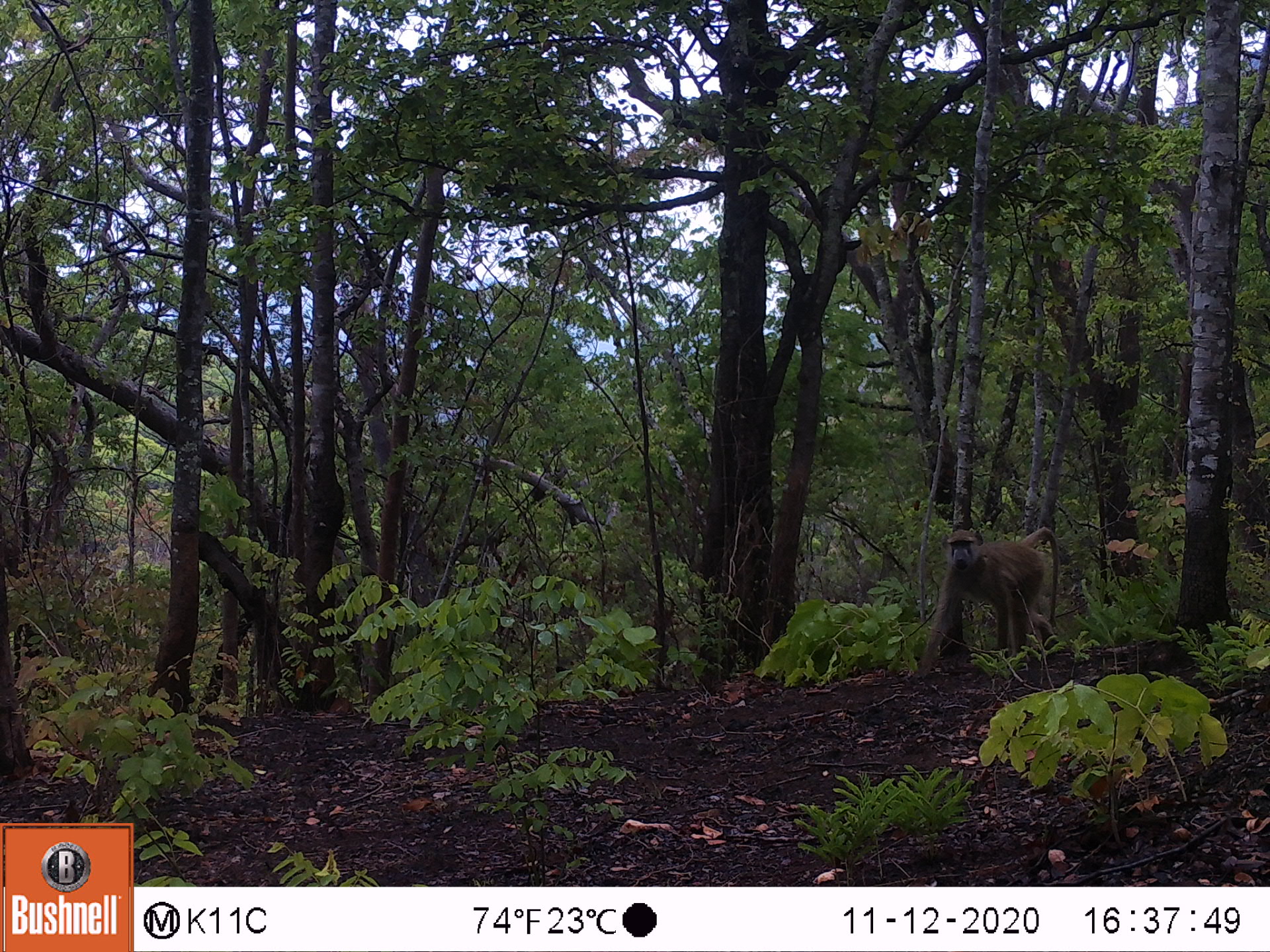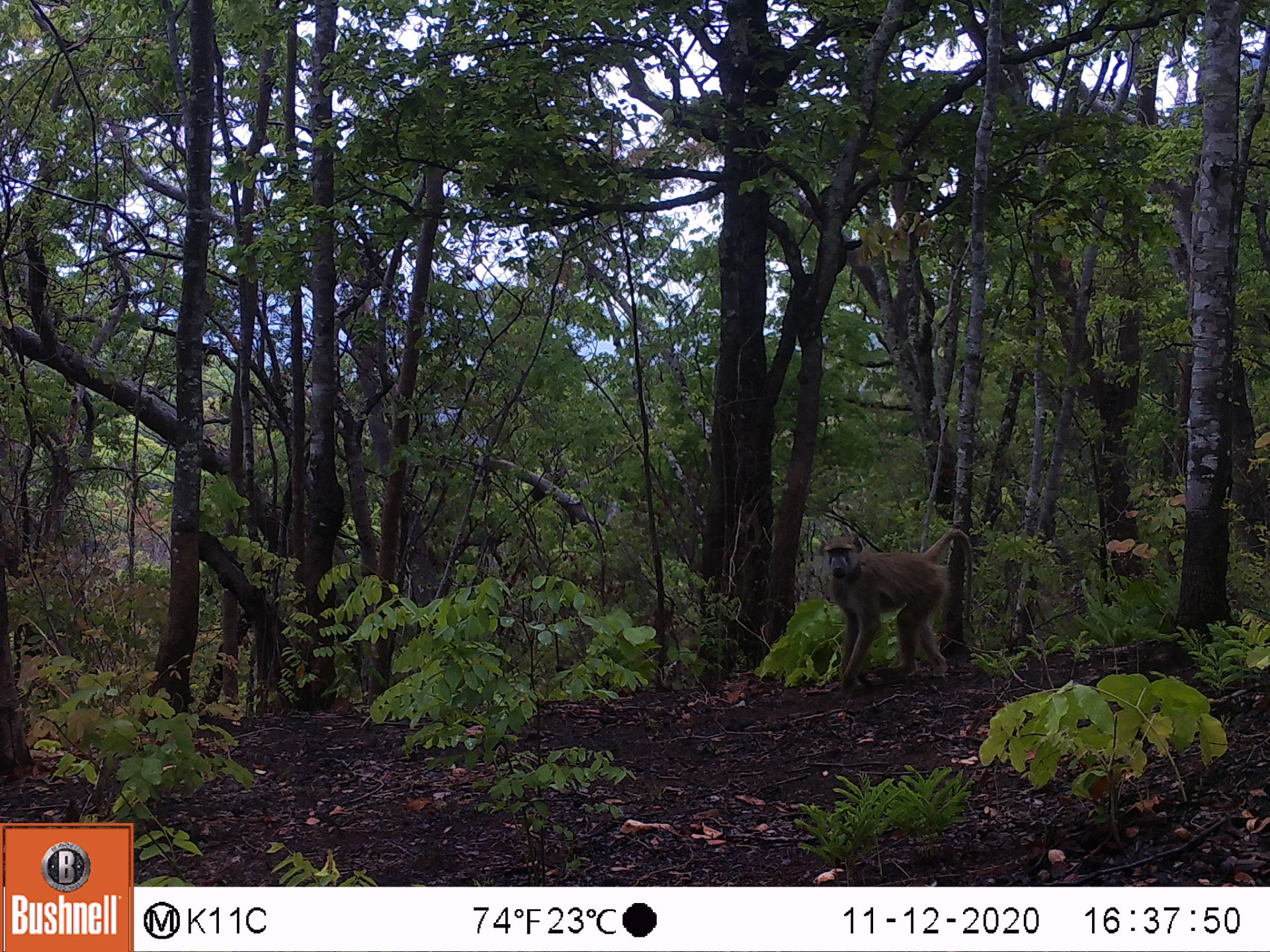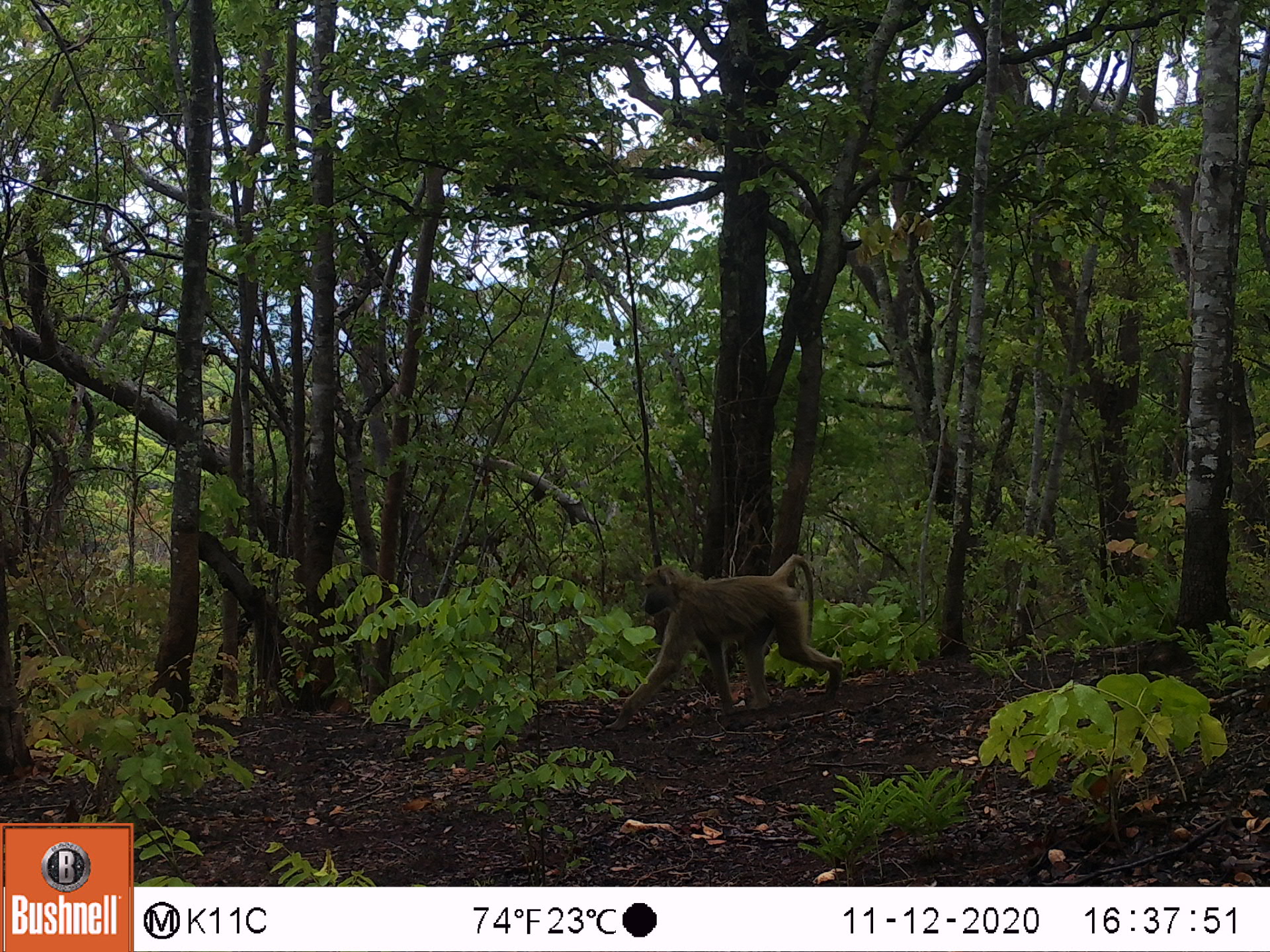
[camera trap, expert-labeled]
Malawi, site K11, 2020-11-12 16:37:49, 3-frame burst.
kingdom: Animalia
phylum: Chordata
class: Mammalia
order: Primates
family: Cercopithecidae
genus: Papio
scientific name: Papio cynocephalus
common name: yellow baboon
Yellow baboon (Papio cynocephalus), count 1.